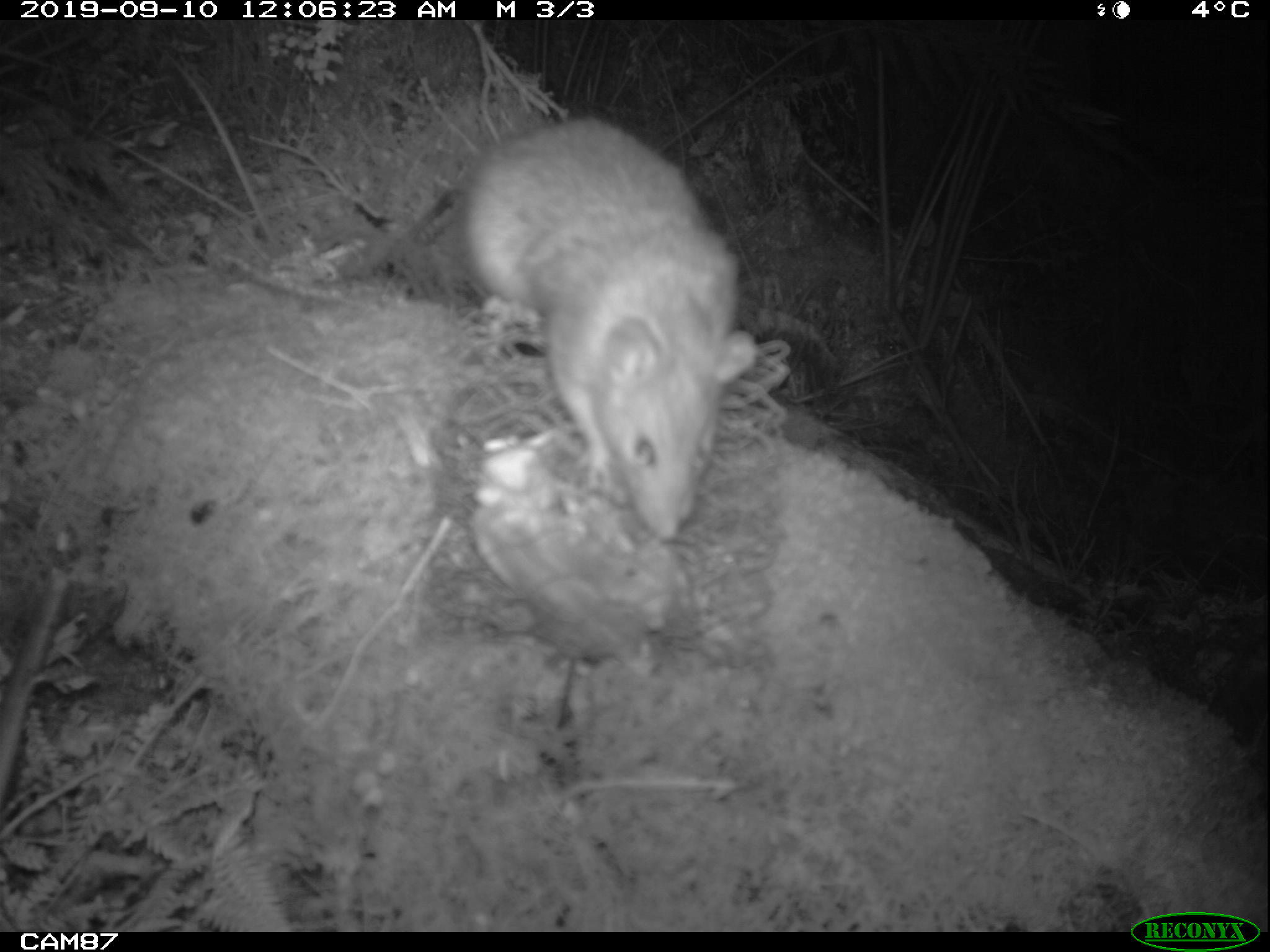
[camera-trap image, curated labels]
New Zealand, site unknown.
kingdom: Animalia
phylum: Chordata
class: Mammalia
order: Rodentia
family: Muridae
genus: Rattus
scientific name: Rattus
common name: rat